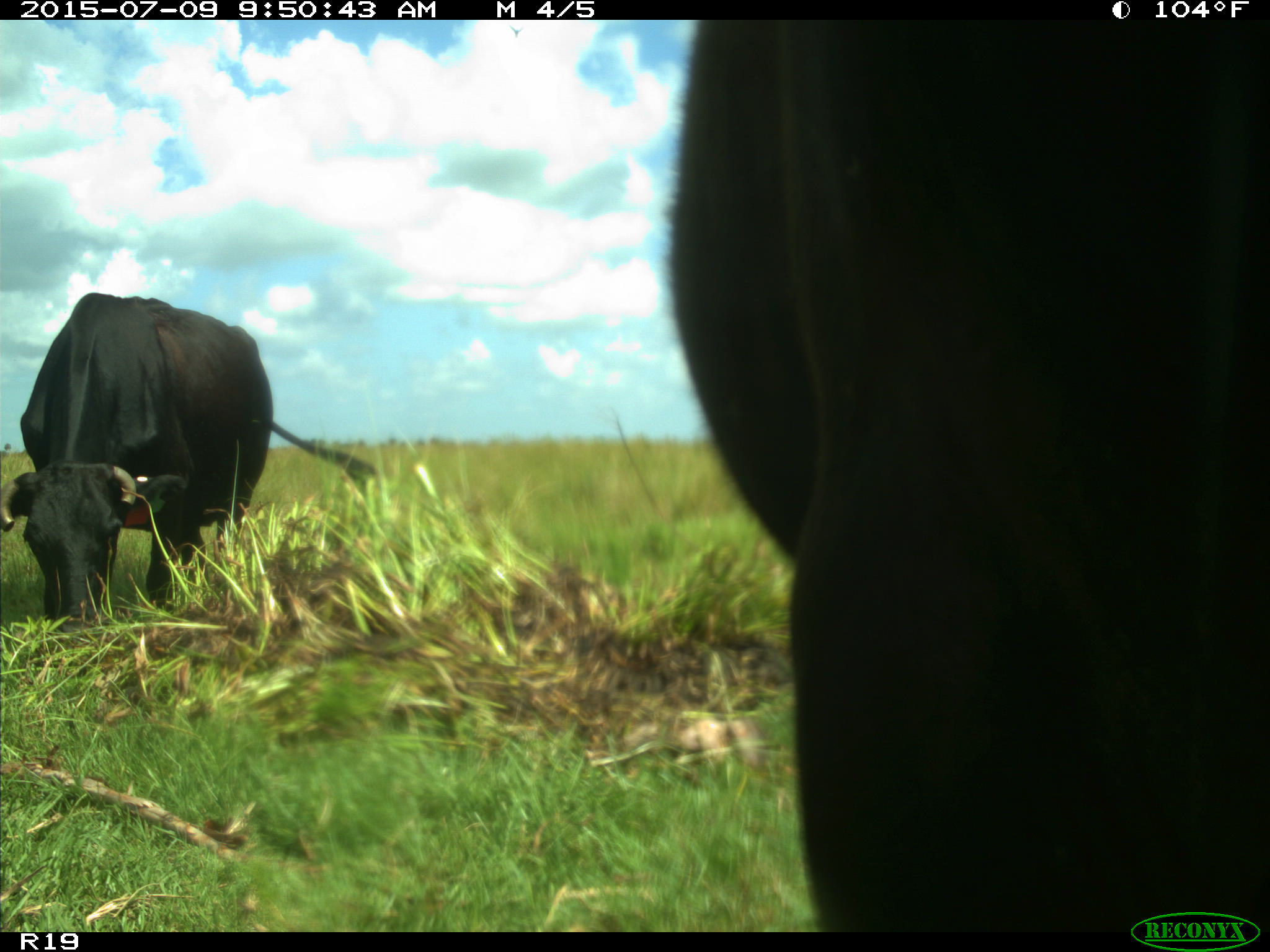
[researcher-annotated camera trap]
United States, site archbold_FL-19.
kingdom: Animalia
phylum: Chordata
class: Mammalia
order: Artiodactyla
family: Bovidae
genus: Bos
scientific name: Bos taurus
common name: domestic cow